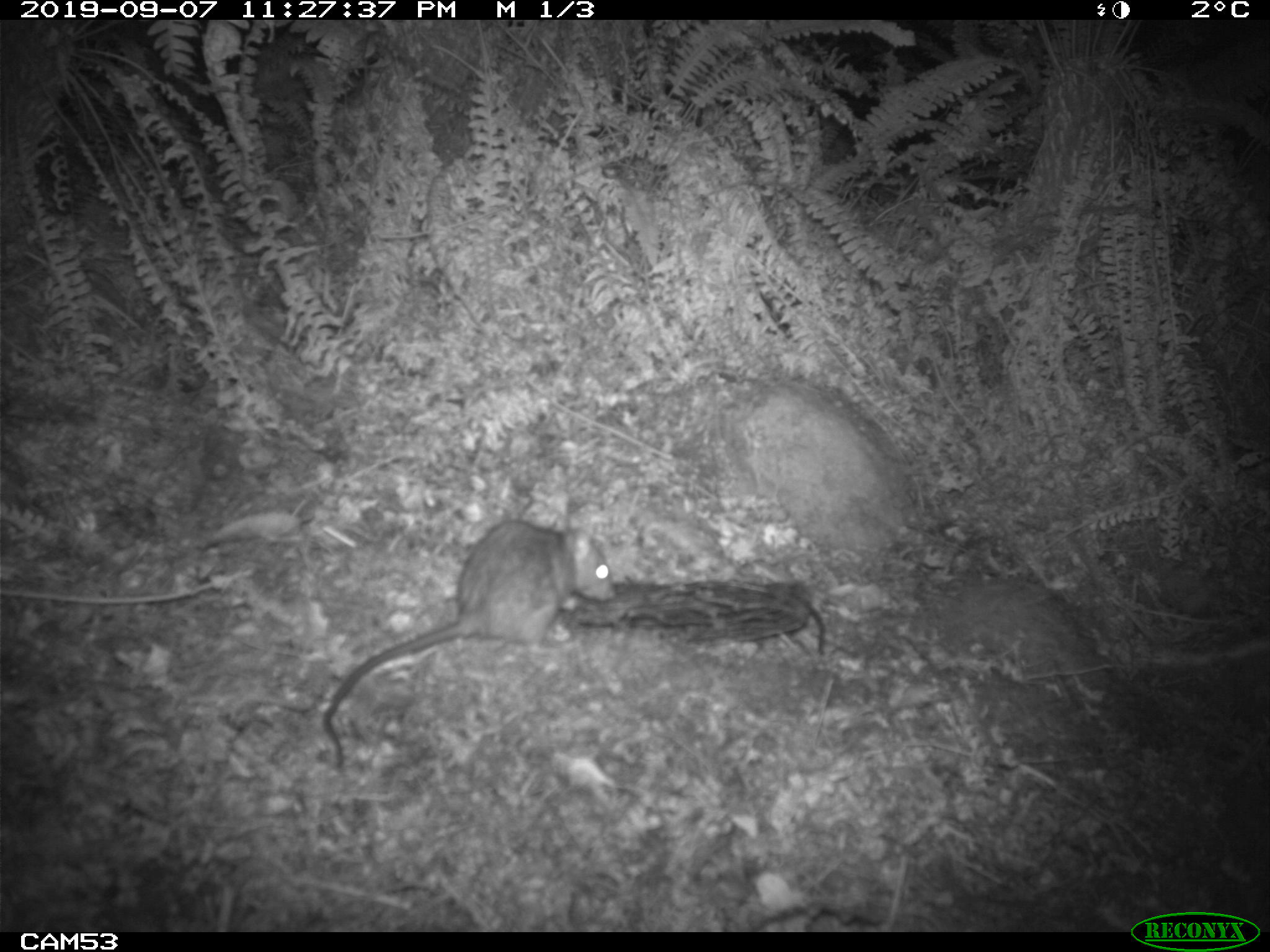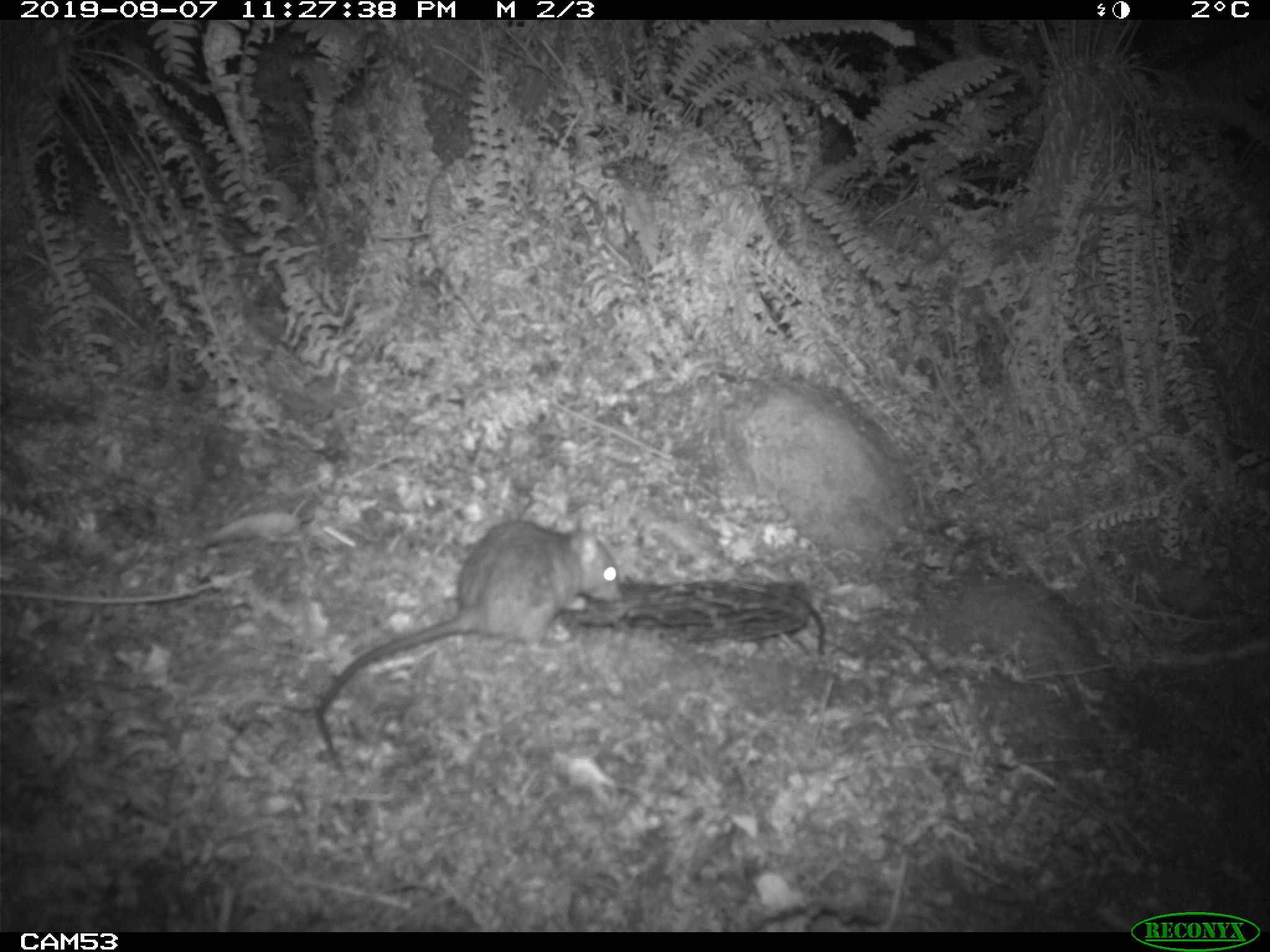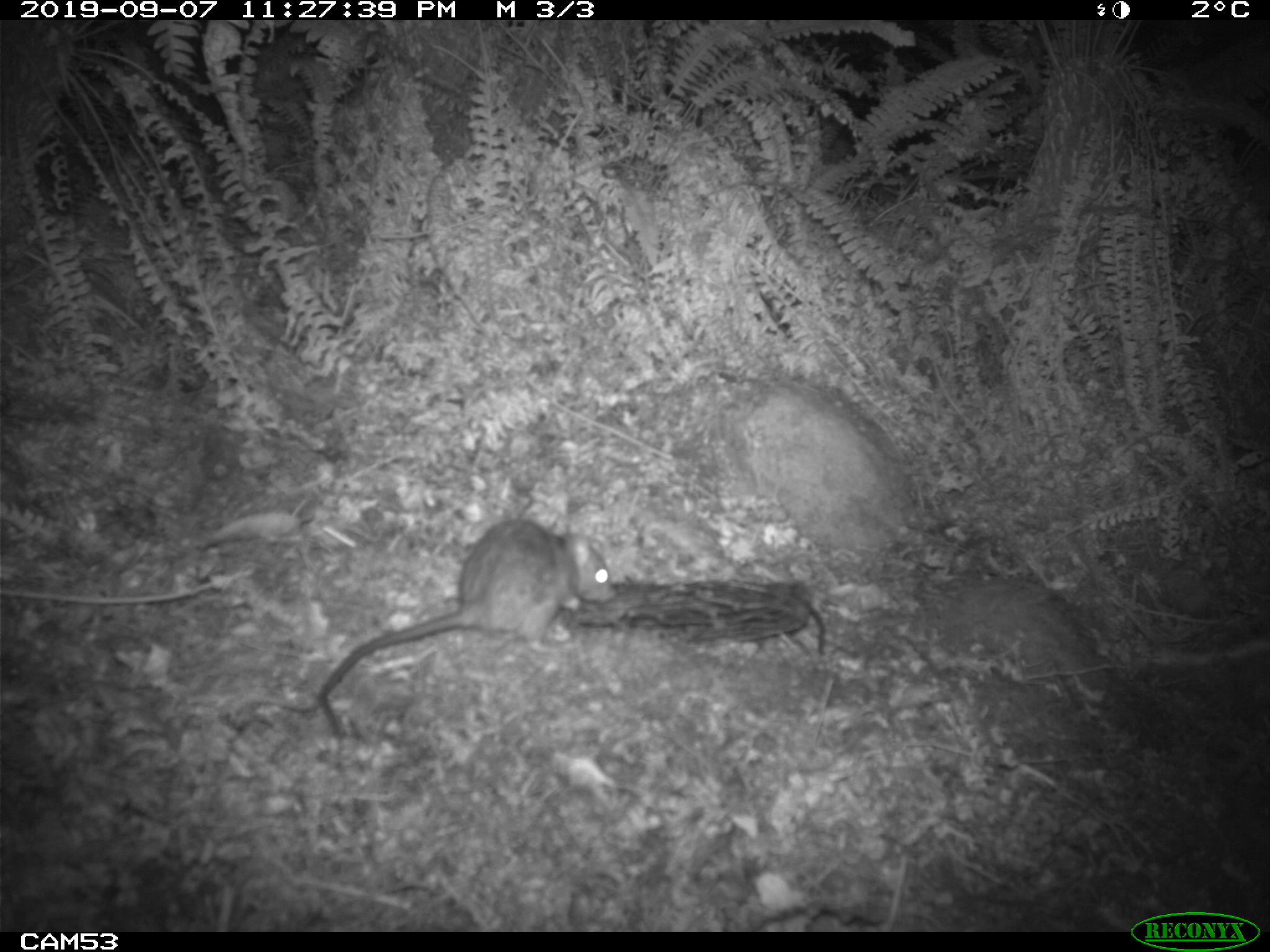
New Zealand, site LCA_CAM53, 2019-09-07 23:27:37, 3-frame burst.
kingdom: Animalia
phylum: Chordata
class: Mammalia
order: Rodentia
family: Muridae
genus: Rattus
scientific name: Rattus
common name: rat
Rat (Rattus).